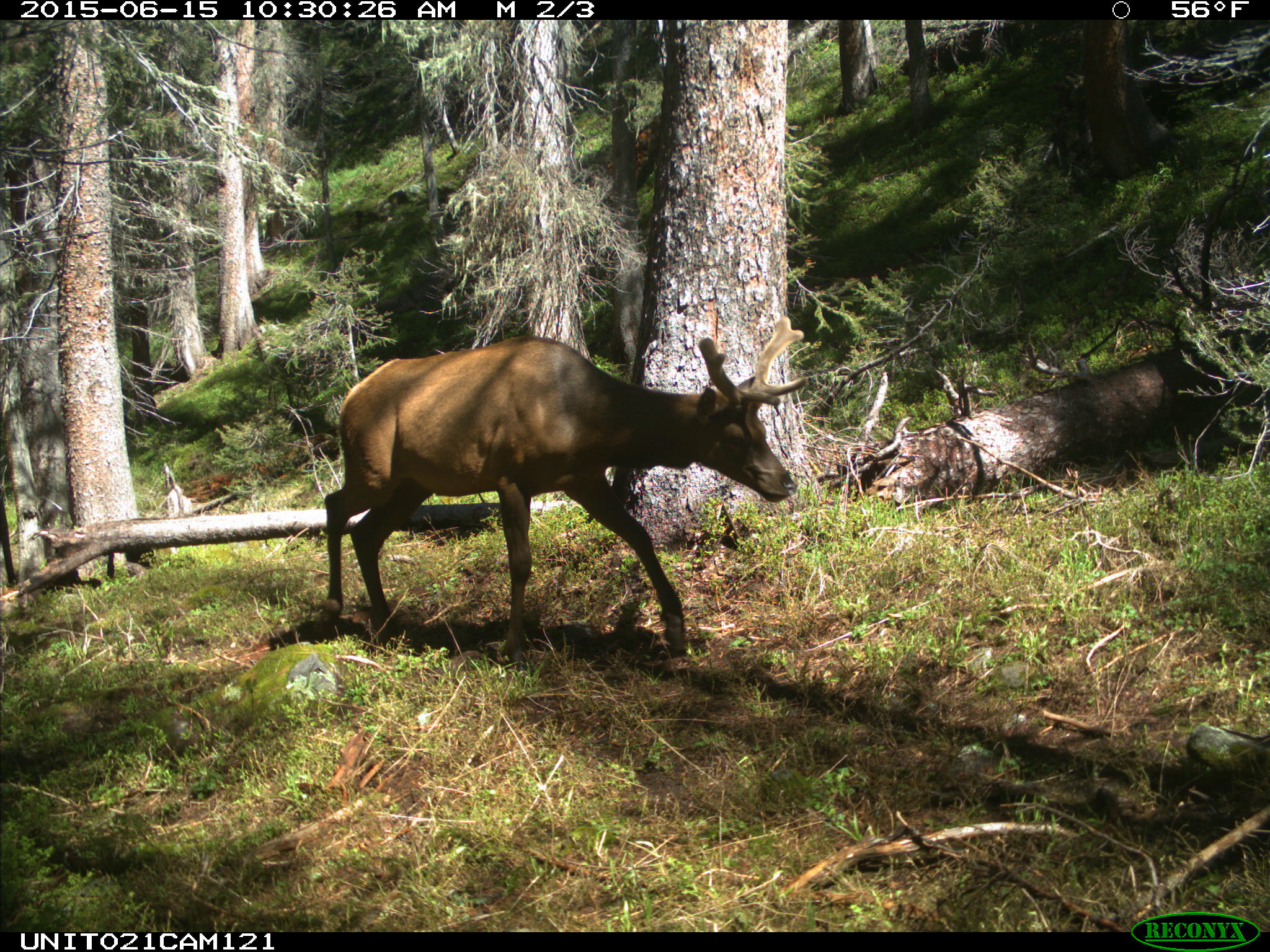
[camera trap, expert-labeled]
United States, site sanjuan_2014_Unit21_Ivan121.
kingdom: Animalia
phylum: Chordata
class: Mammalia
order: Artiodactyla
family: Cervidae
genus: Cervus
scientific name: Cervus elaphus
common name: red deer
Cervus elaphus (red deer).